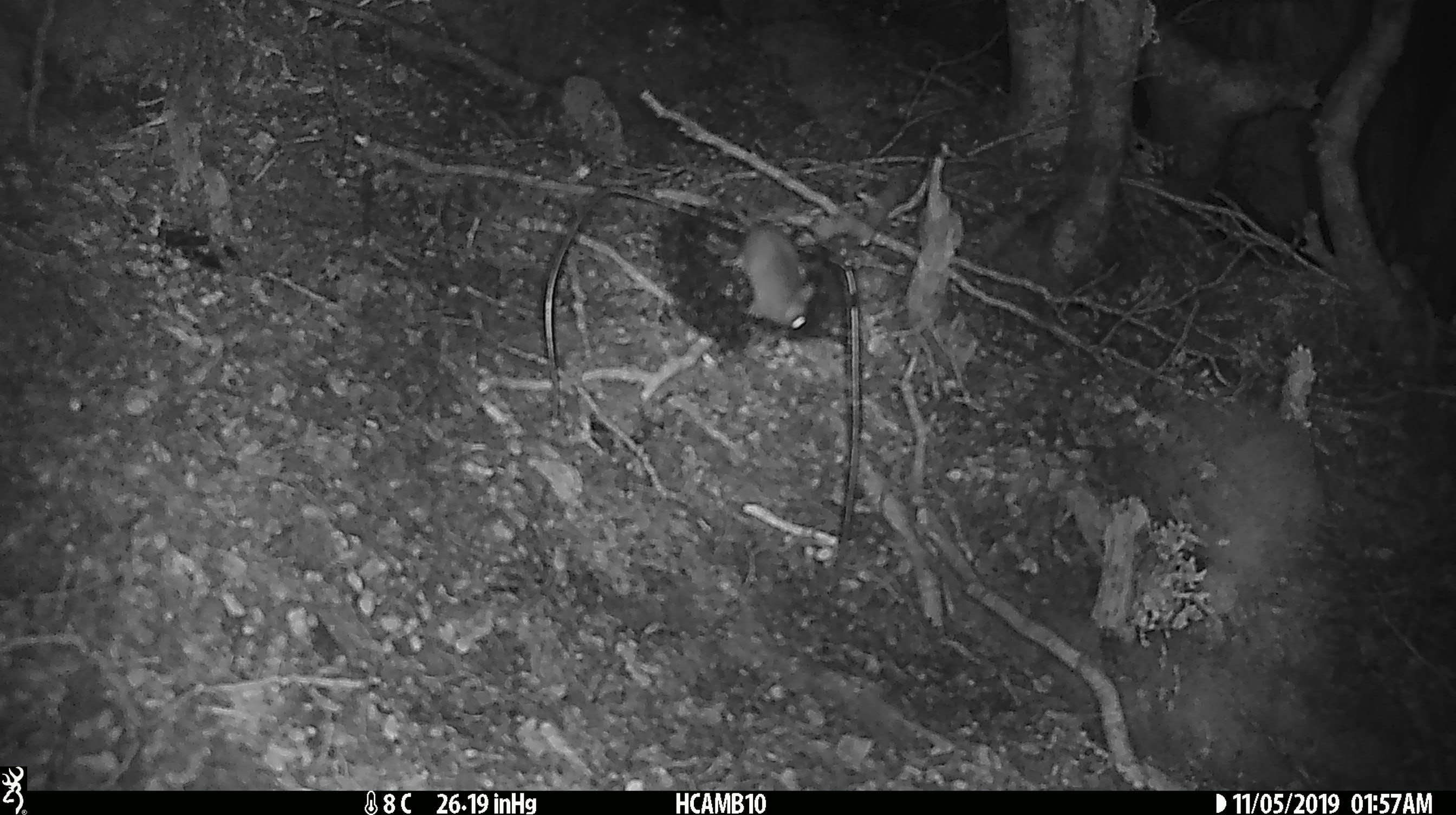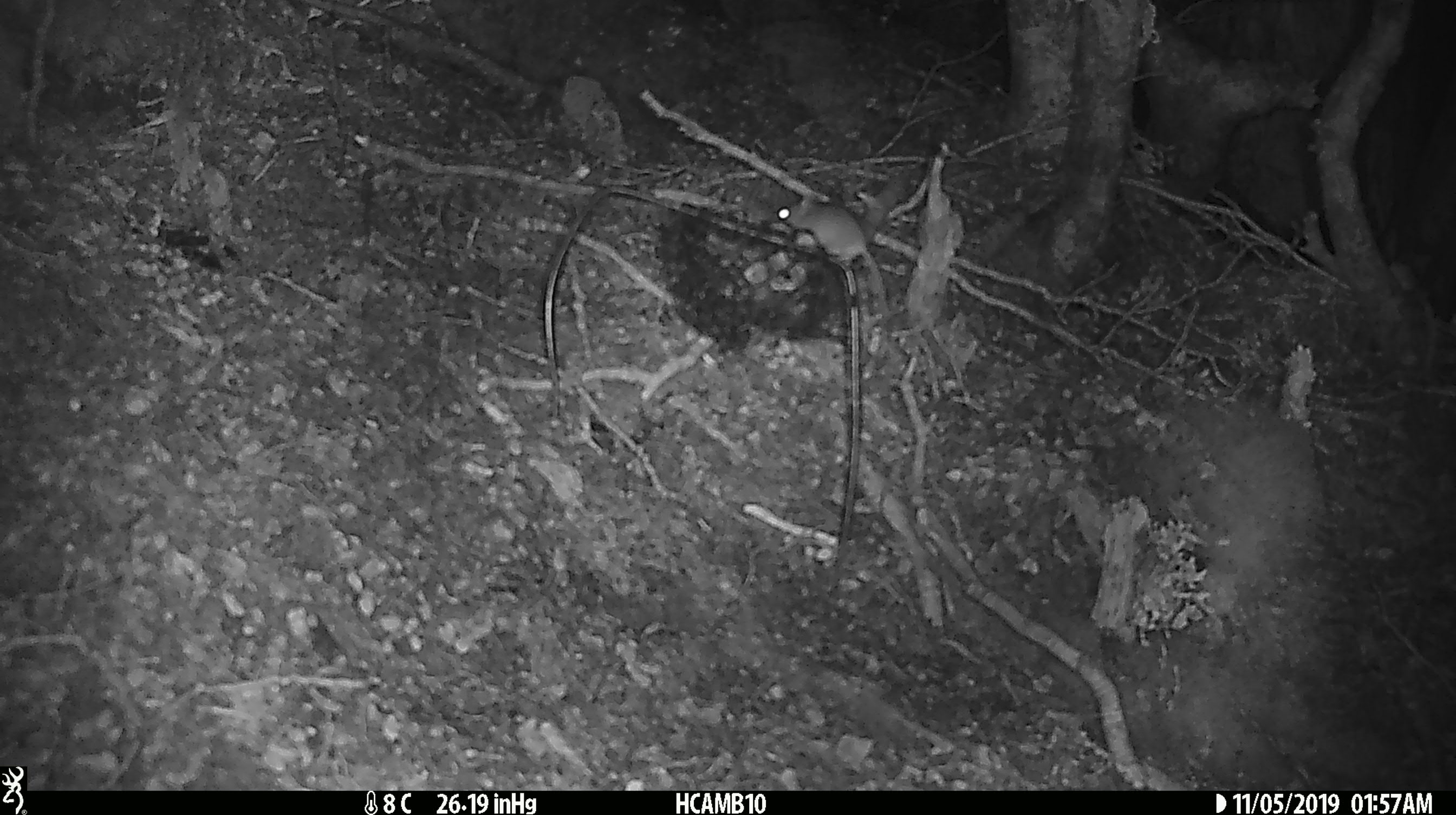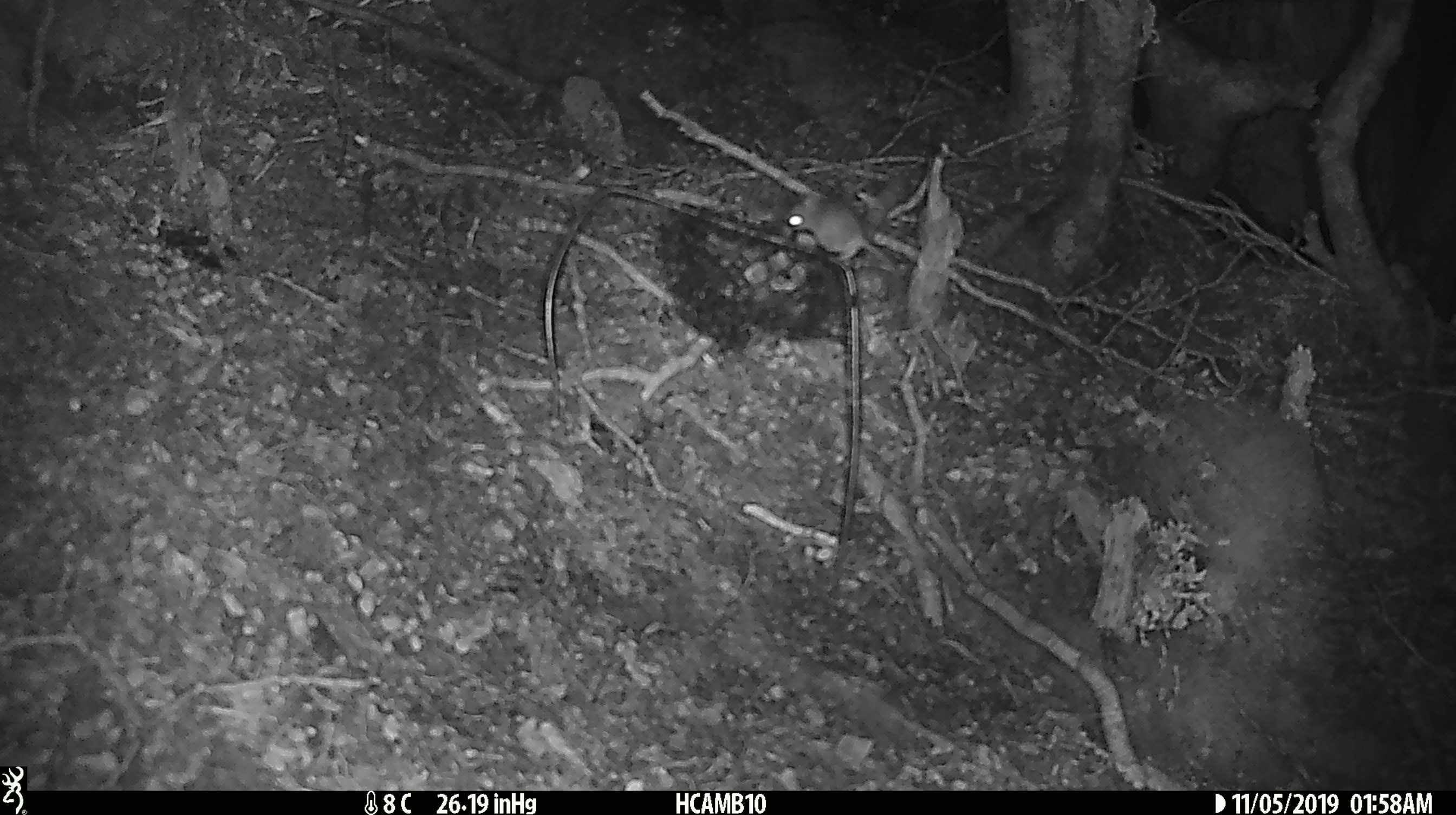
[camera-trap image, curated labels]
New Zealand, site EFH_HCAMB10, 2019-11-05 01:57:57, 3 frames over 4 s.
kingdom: Animalia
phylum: Chordata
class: Mammalia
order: Rodentia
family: Muridae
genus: Mus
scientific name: Mus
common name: mouse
Mouse (Mus).